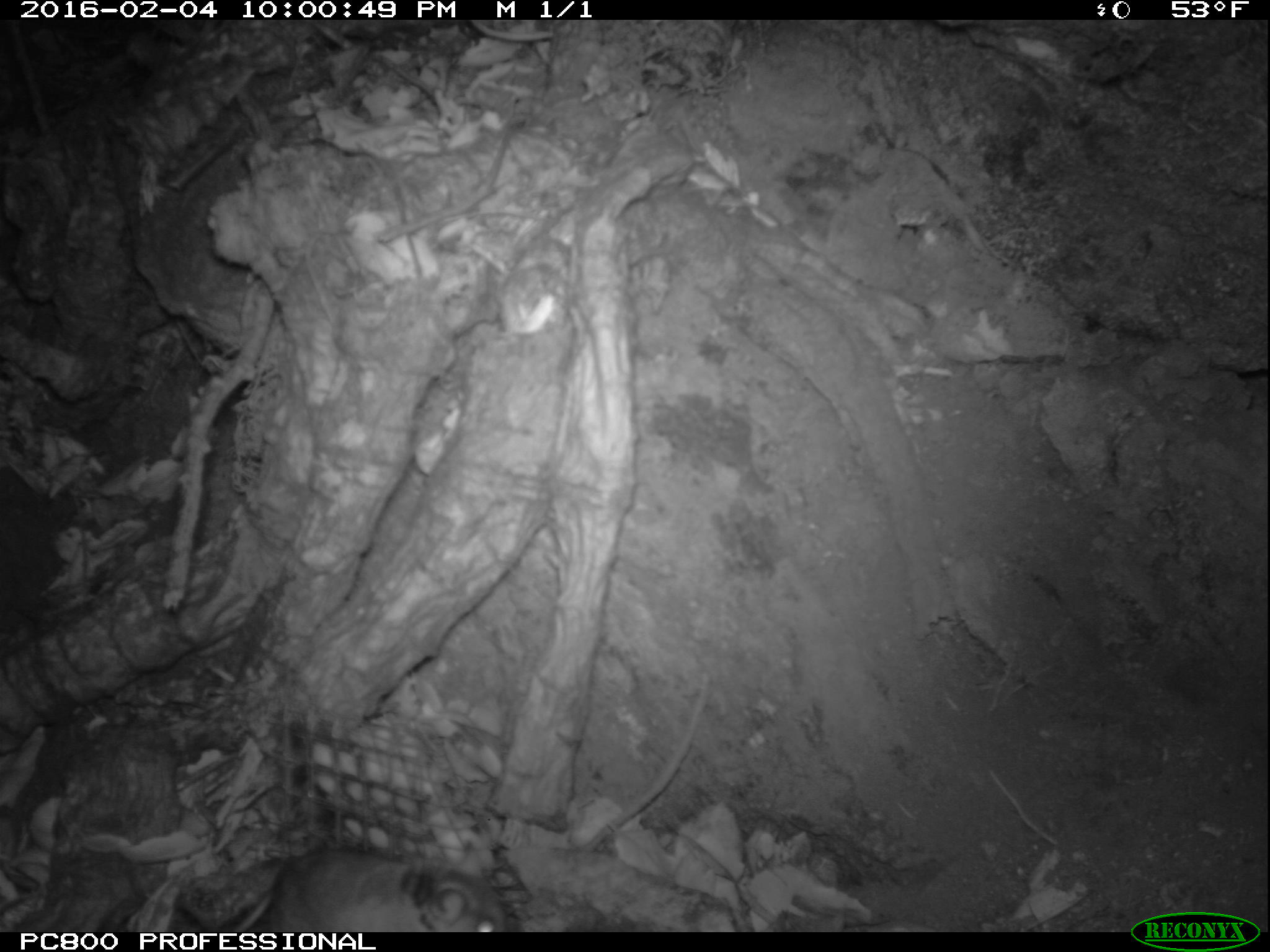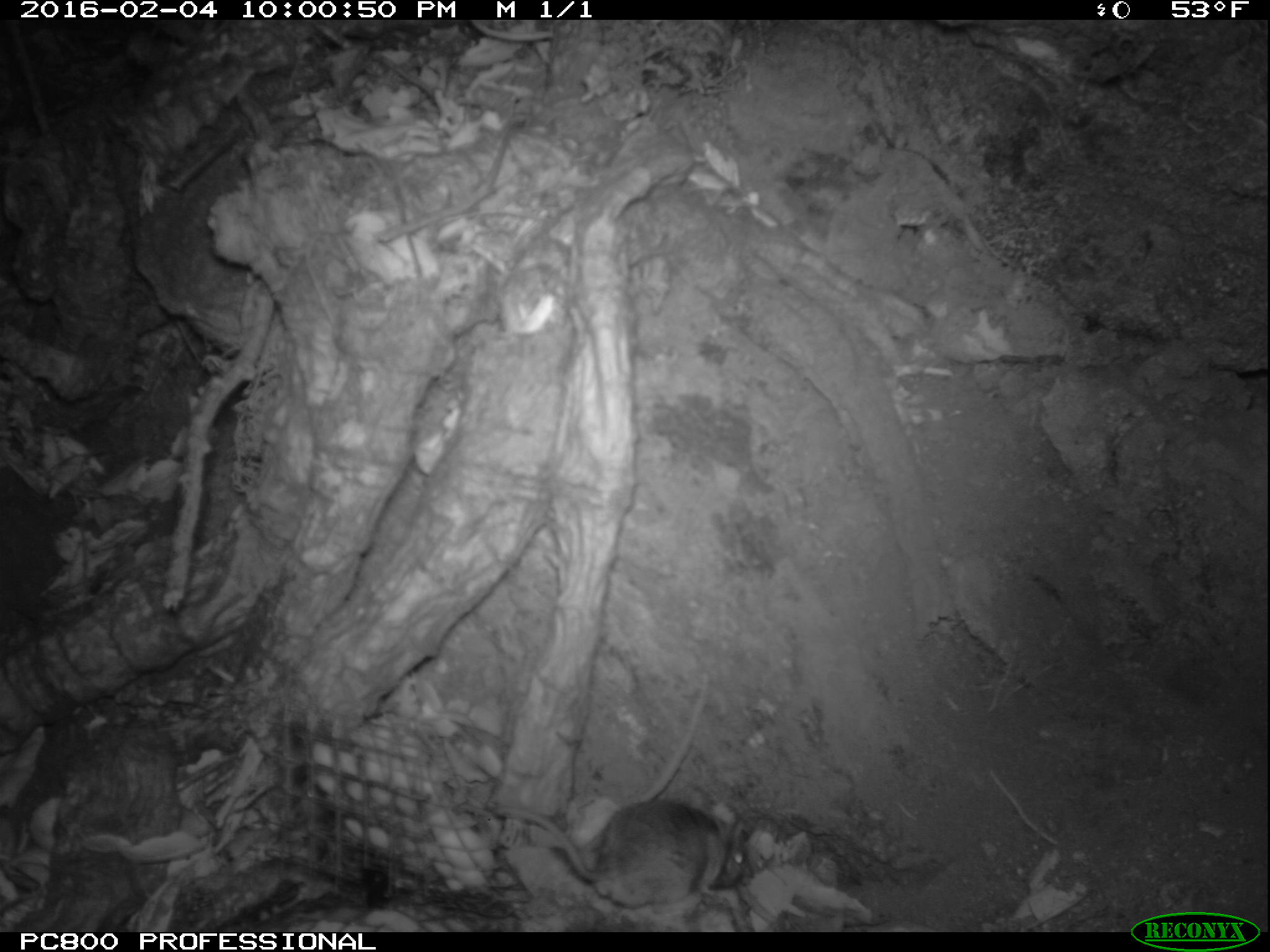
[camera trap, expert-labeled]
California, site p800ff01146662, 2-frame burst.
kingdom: Animalia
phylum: Chordata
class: Mammalia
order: Rodentia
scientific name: Rodentia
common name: rodent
Rodent (Rodentia).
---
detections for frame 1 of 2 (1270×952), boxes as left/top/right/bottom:
rodent: 203/845/507/935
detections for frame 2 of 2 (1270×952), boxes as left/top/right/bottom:
rodent: 491/796/746/917